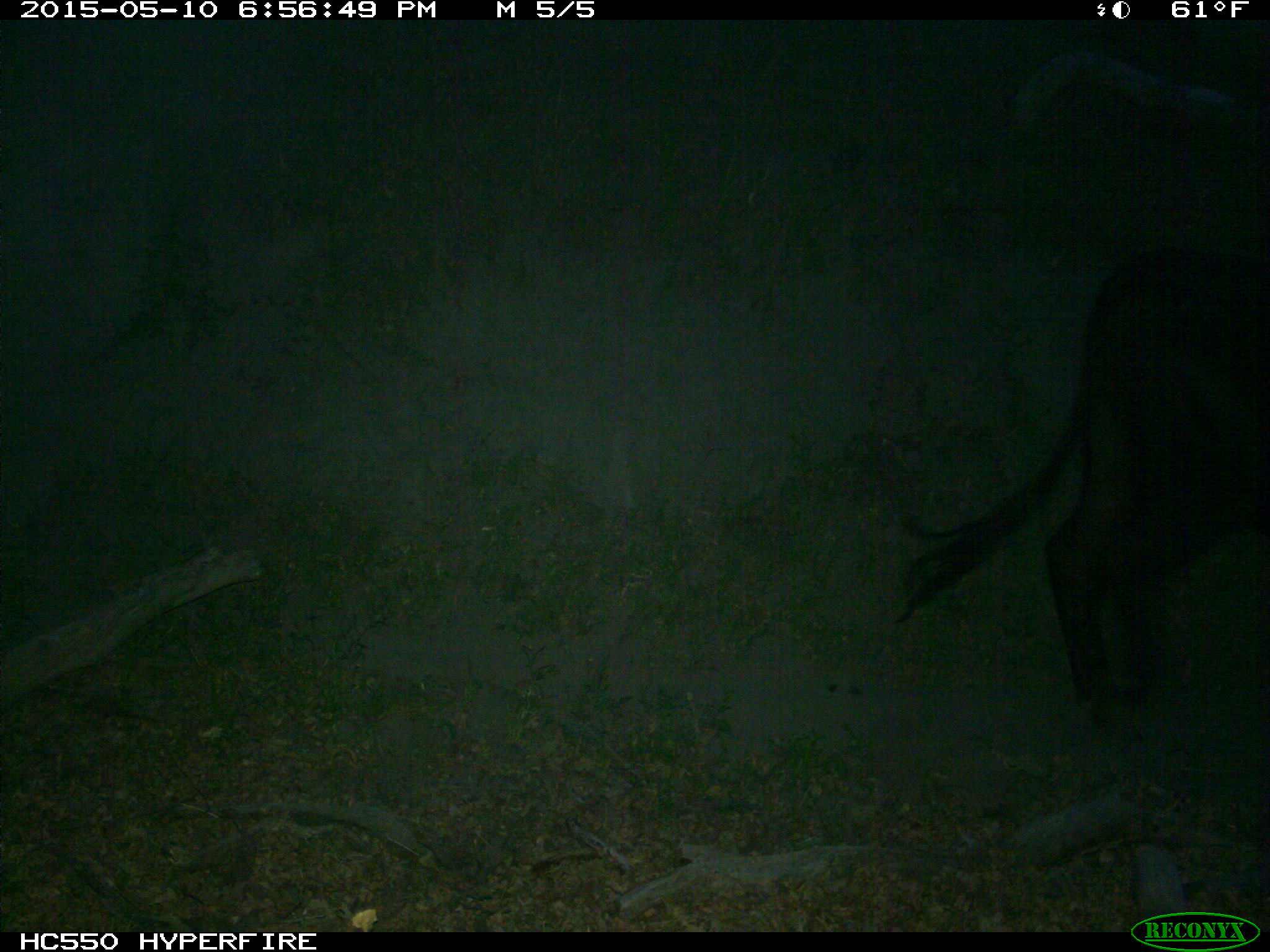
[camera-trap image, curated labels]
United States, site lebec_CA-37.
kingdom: Animalia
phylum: Chordata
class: Mammalia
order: Artiodactyla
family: Bovidae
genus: Bos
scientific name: Bos taurus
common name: domestic cow